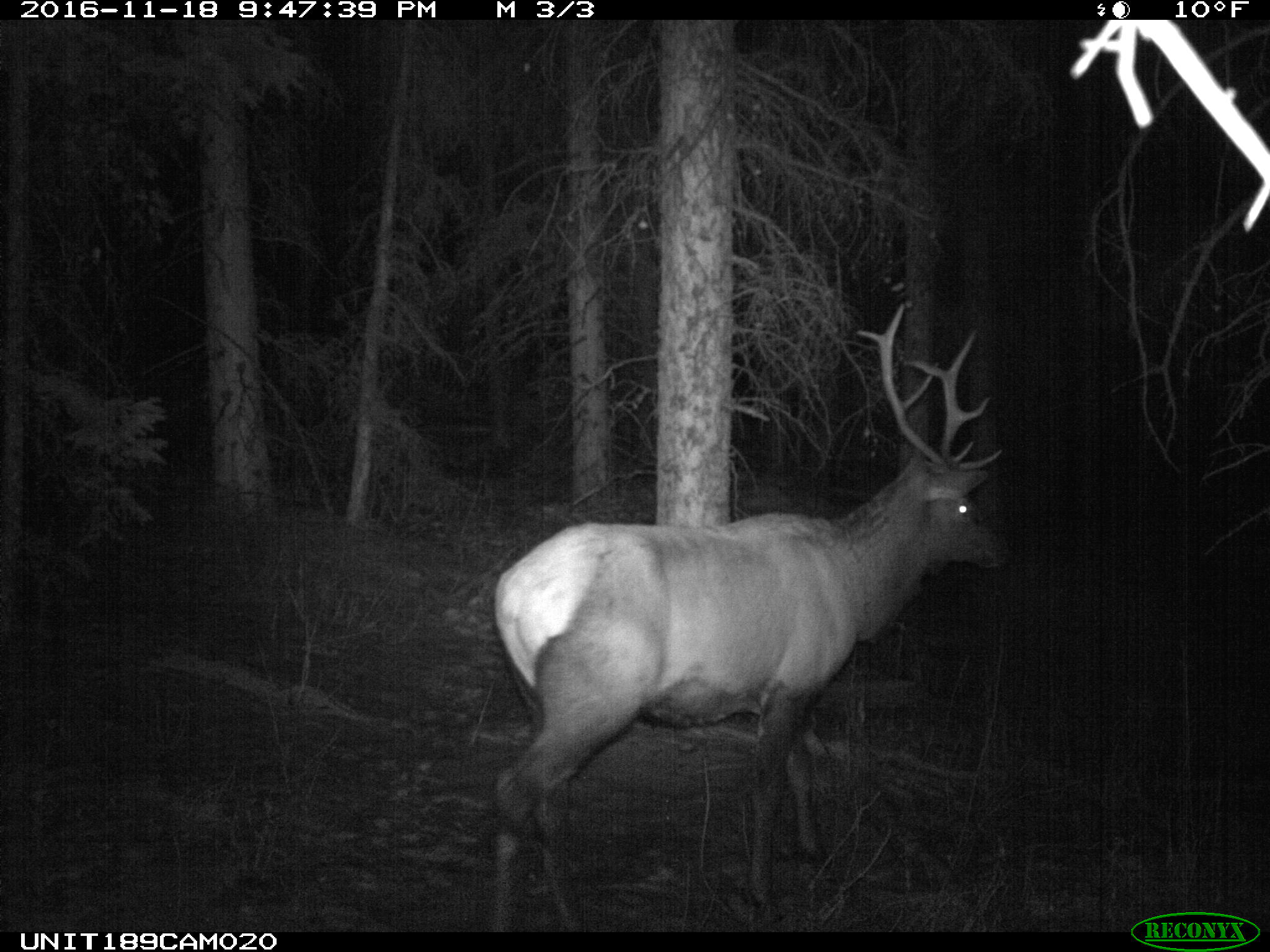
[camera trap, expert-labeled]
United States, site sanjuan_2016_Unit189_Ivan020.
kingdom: Animalia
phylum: Chordata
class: Mammalia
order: Artiodactyla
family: Cervidae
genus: Cervus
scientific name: Cervus elaphus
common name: red deer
Cervus elaphus (red deer).